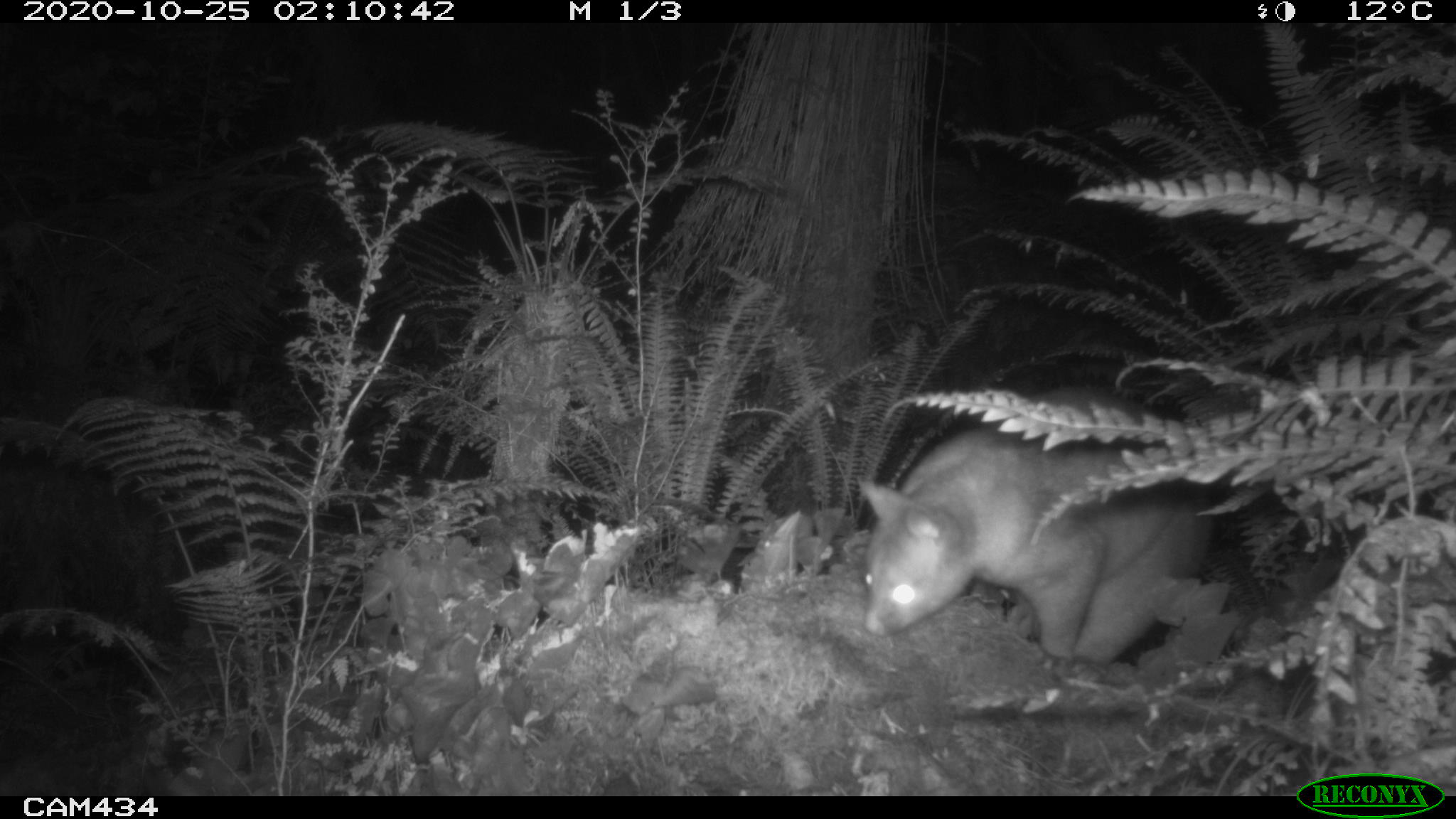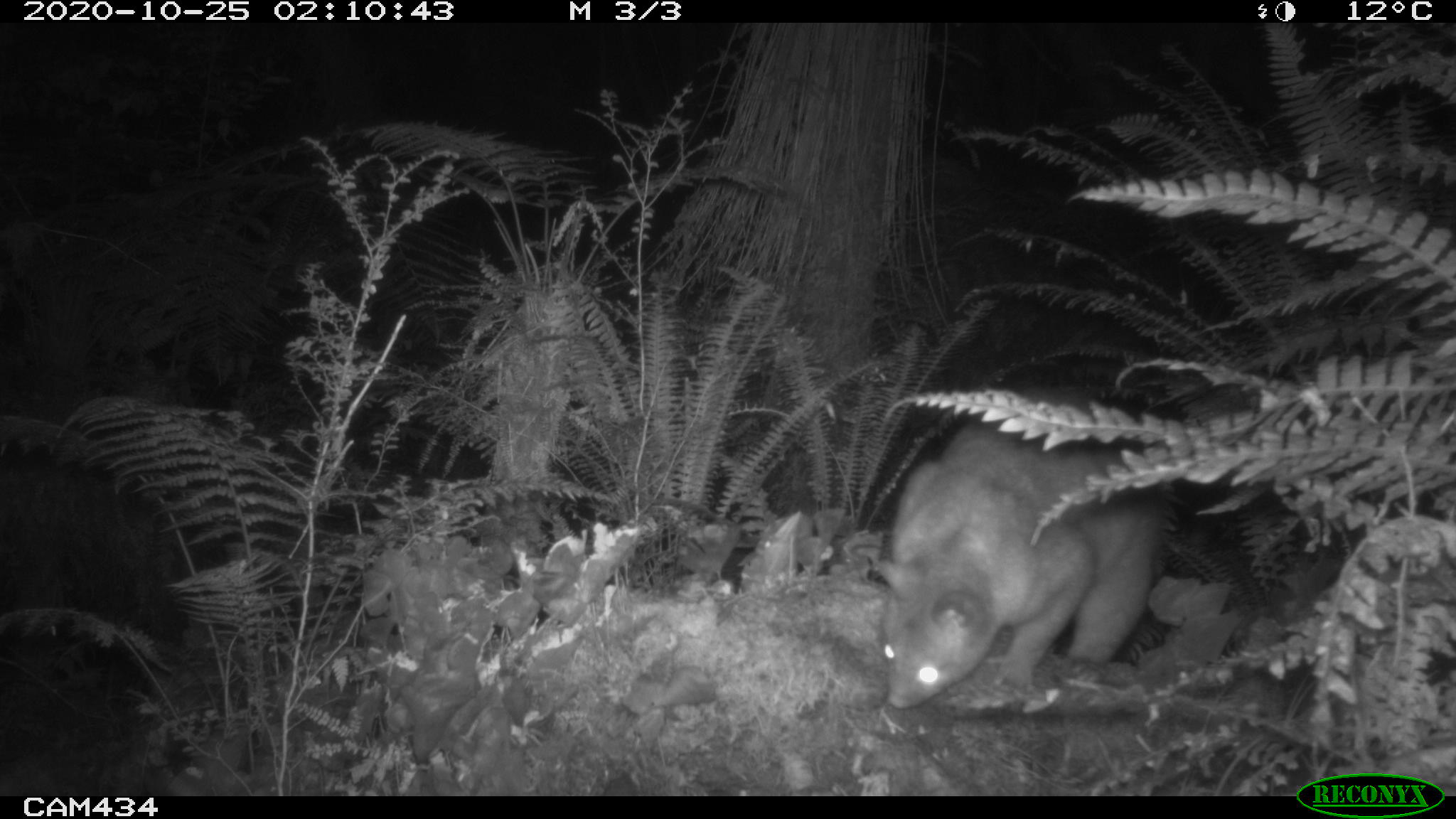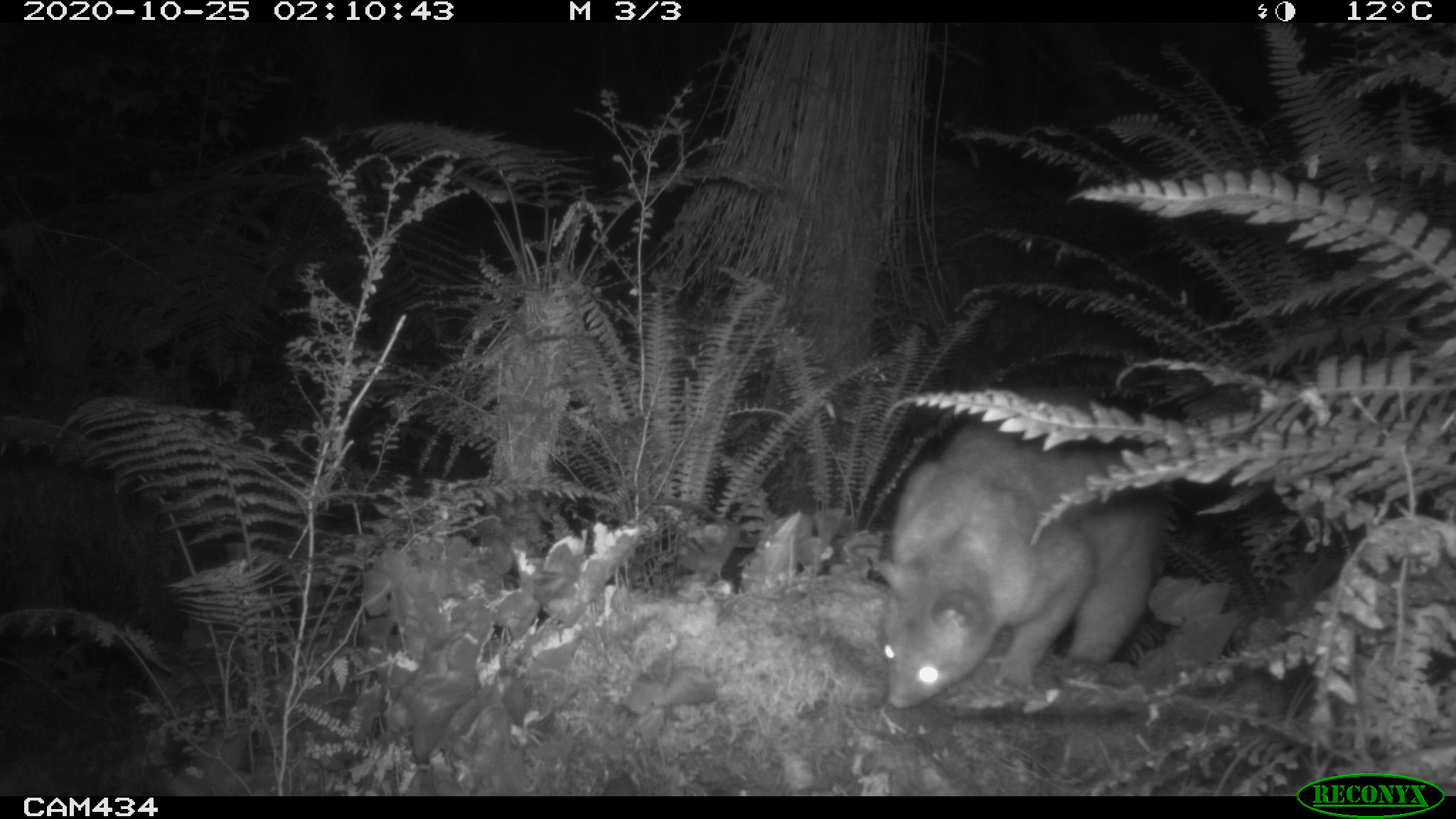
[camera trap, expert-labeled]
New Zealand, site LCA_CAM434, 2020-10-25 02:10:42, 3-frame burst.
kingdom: Animalia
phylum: Chordata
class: Mammalia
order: Diprotodontia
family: Phalangeridae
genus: Trichosurus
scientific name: Trichosurus vulpecula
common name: common brushtail possum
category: possum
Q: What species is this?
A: Possum (common brushtail possum) (Trichosurus vulpecula).